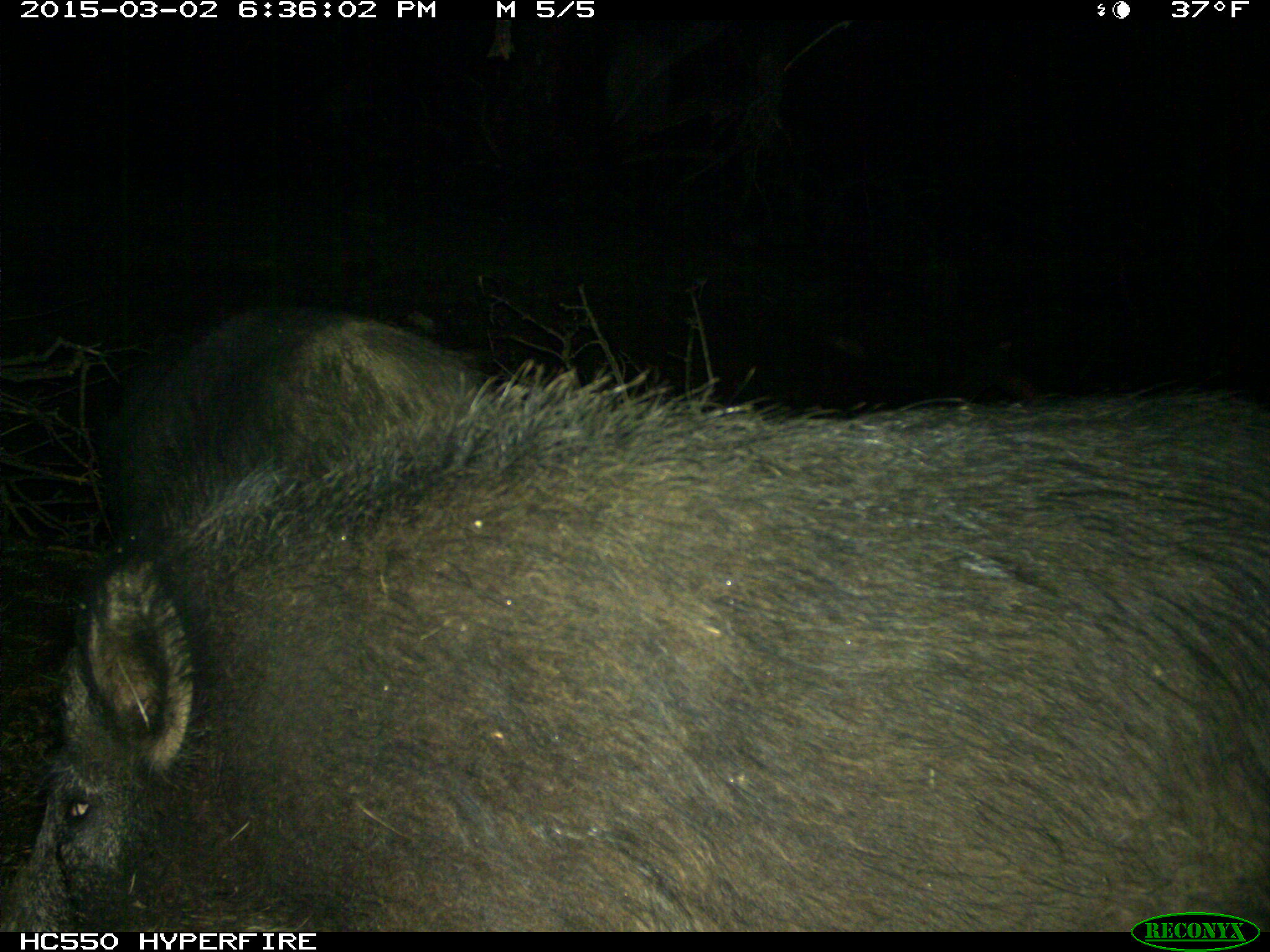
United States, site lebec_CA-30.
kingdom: Animalia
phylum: Chordata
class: Mammalia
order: Artiodactyla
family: Suidae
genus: Sus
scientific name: Sus scrofa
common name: wild boar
Sus scrofa (wild boar).